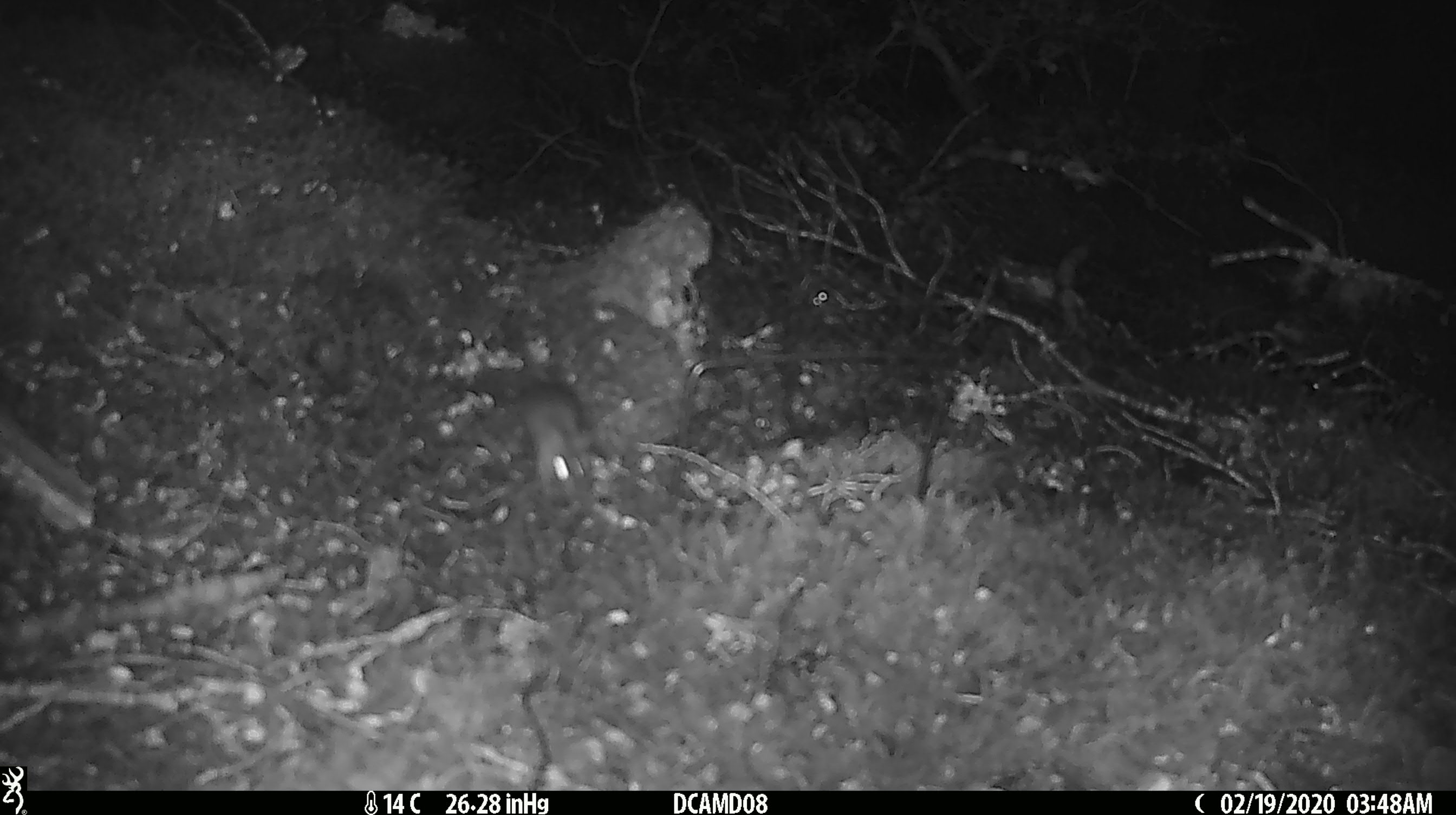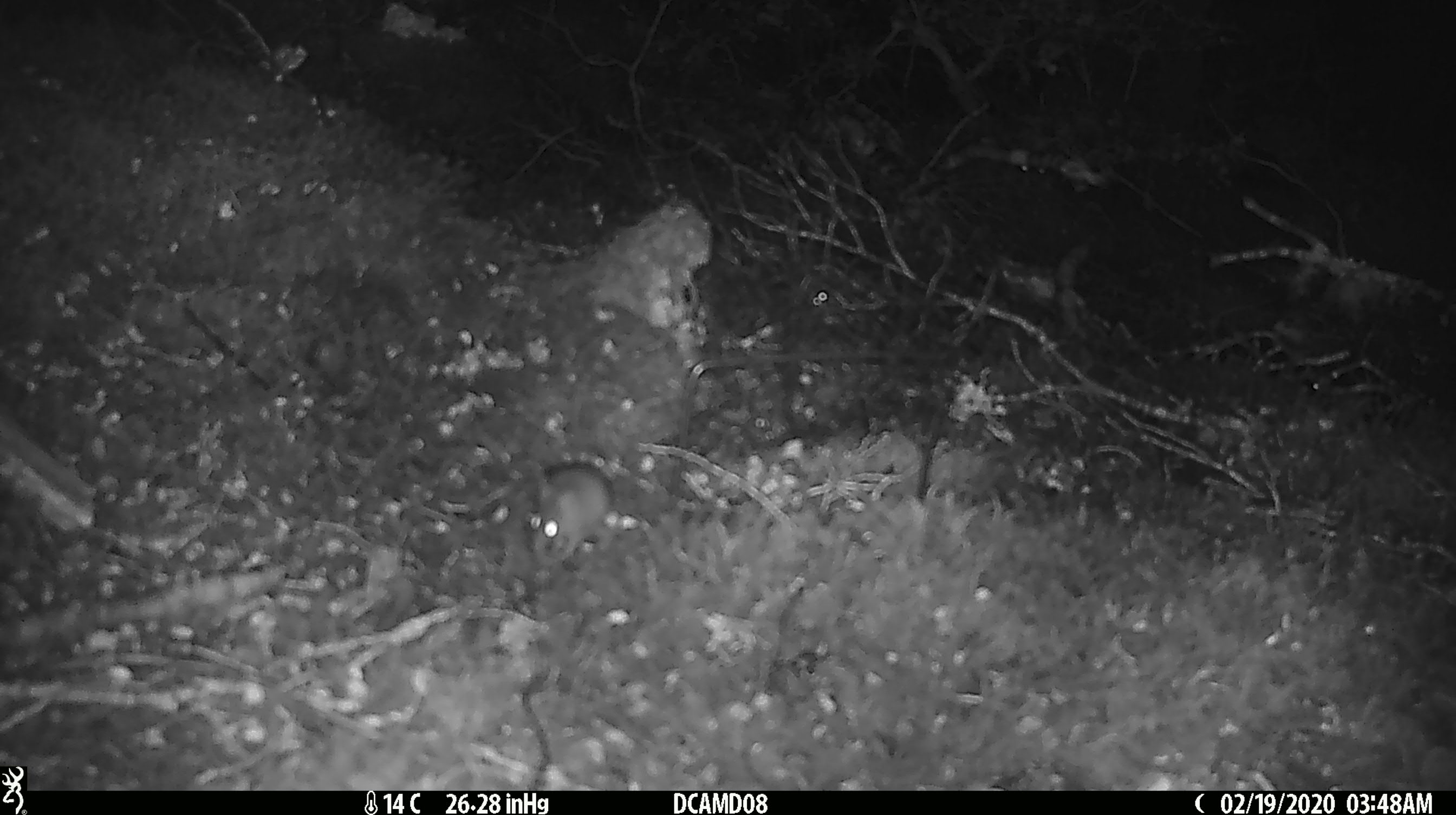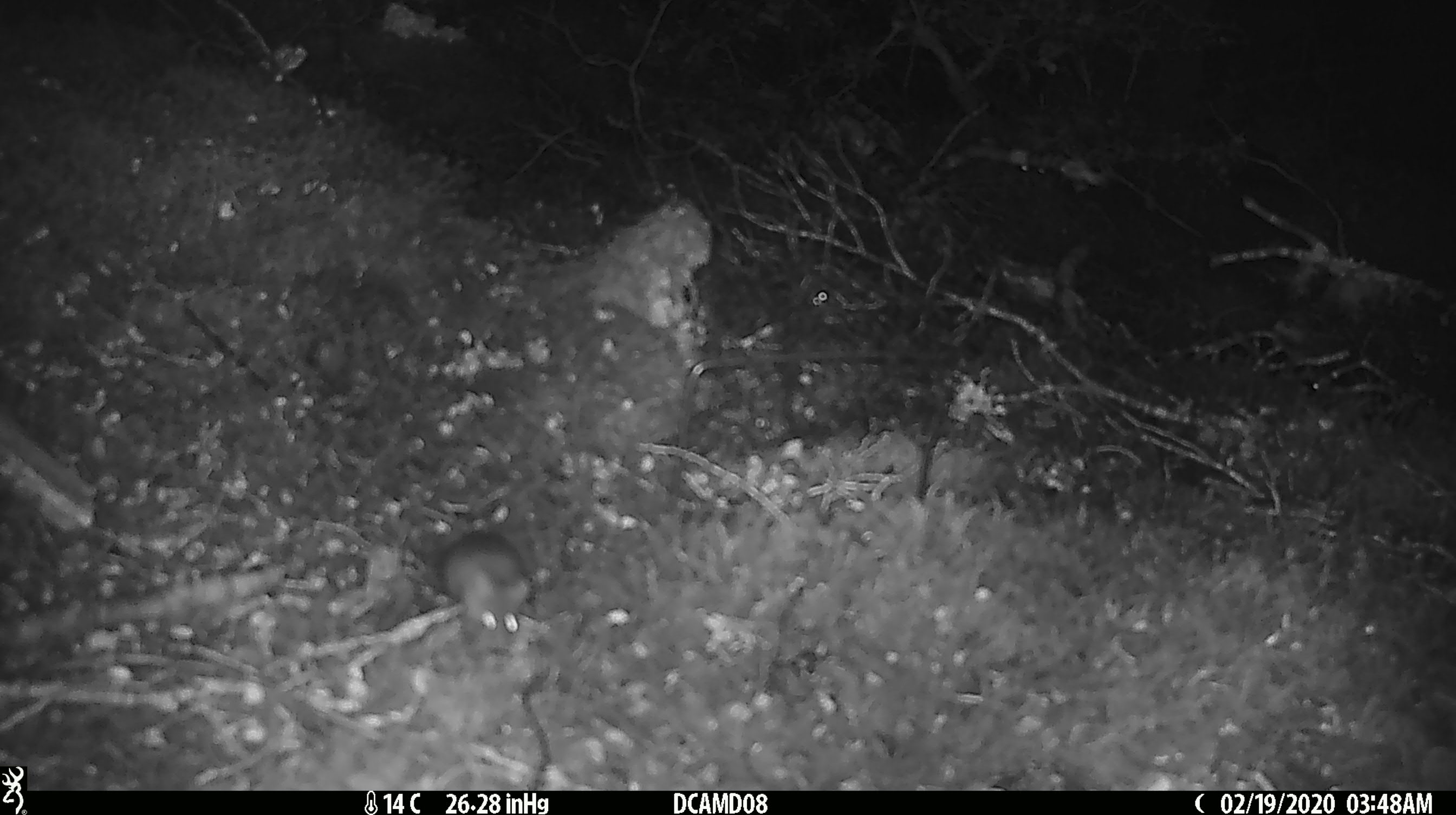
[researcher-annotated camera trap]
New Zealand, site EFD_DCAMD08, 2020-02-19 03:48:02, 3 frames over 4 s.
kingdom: Animalia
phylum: Chordata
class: Mammalia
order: Rodentia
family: Muridae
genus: Mus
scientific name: Mus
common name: mouse